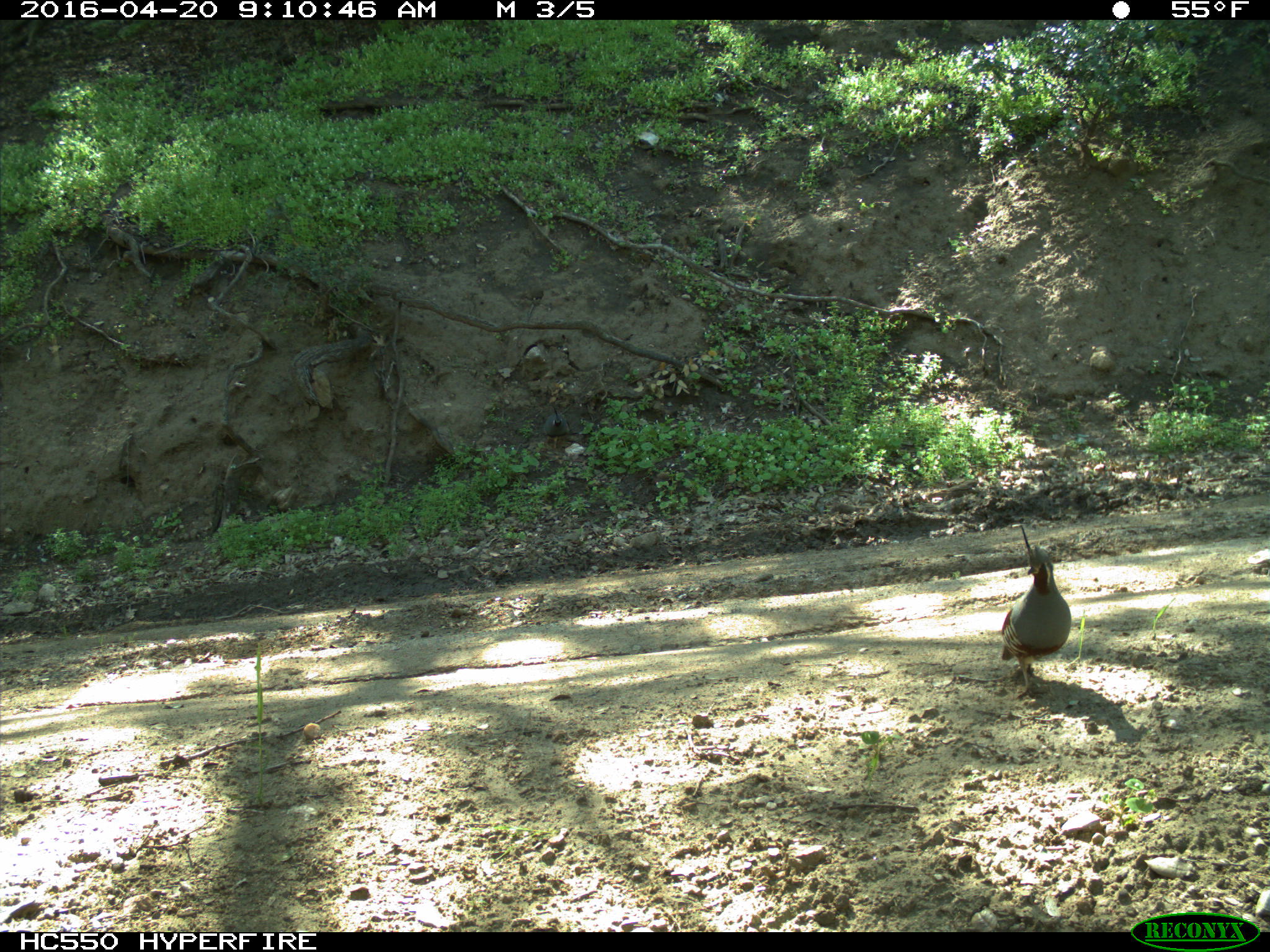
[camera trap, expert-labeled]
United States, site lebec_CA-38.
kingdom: Animalia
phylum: Chordata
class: Aves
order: Galliformes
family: Odontophoridae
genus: Callipepla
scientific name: Callipepla californica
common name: california quail